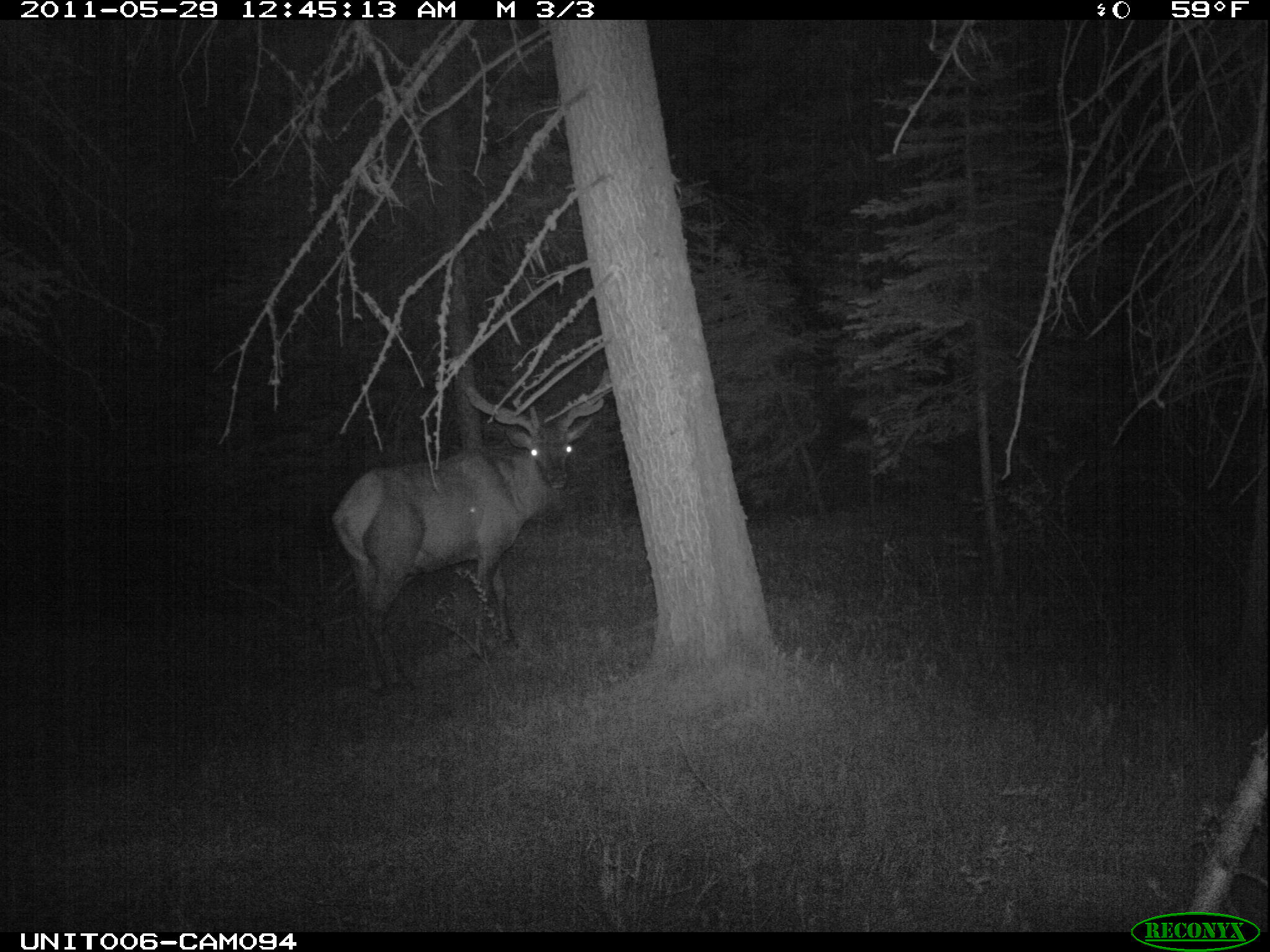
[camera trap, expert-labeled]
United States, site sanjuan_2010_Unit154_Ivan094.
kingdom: Animalia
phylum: Chordata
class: Mammalia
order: Artiodactyla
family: Cervidae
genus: Cervus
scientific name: Cervus elaphus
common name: red deer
Cervus elaphus (red deer).